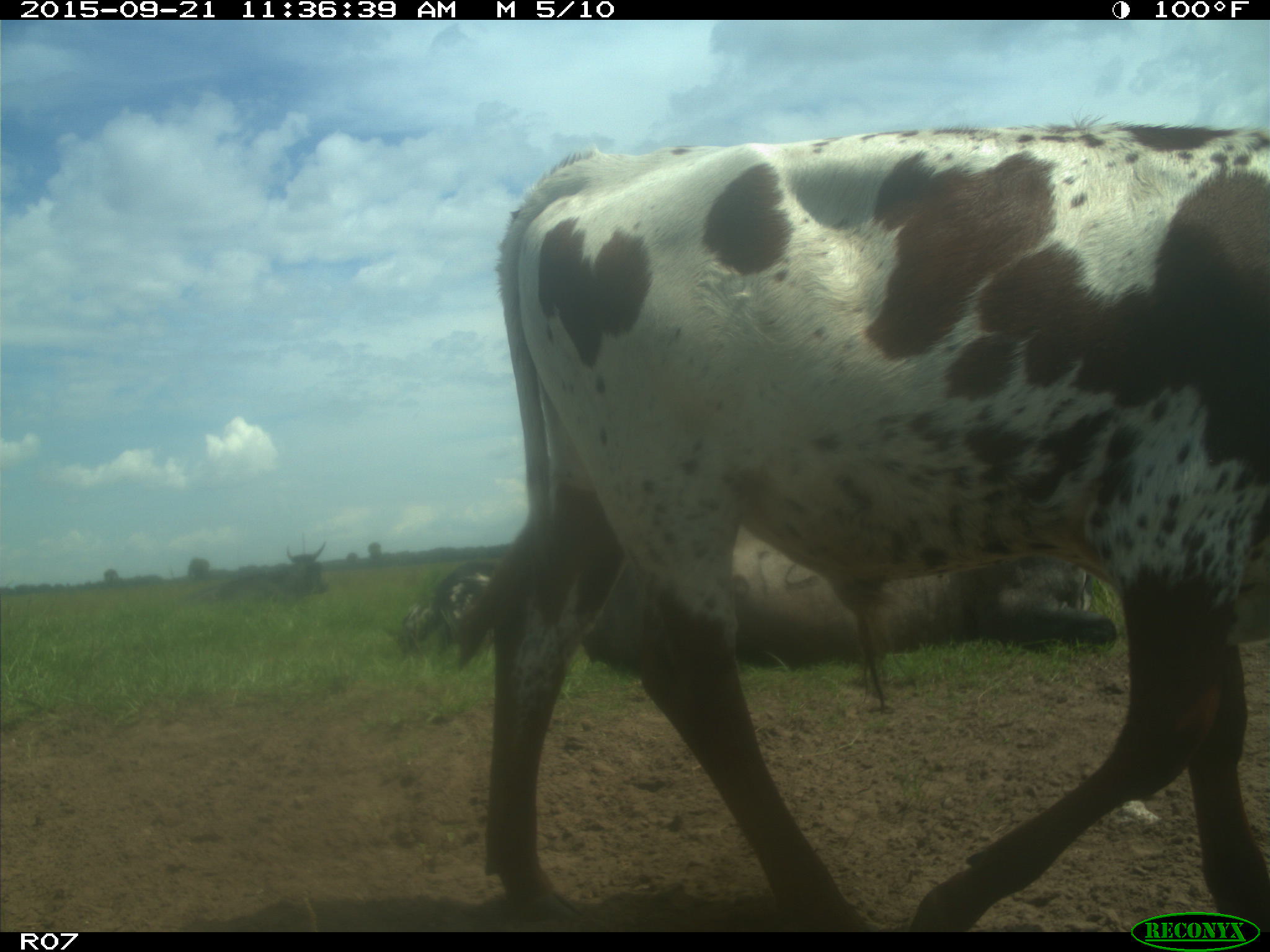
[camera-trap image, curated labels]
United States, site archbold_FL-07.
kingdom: Animalia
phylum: Chordata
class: Mammalia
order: Artiodactyla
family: Bovidae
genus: Bos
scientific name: Bos taurus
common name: domestic cow